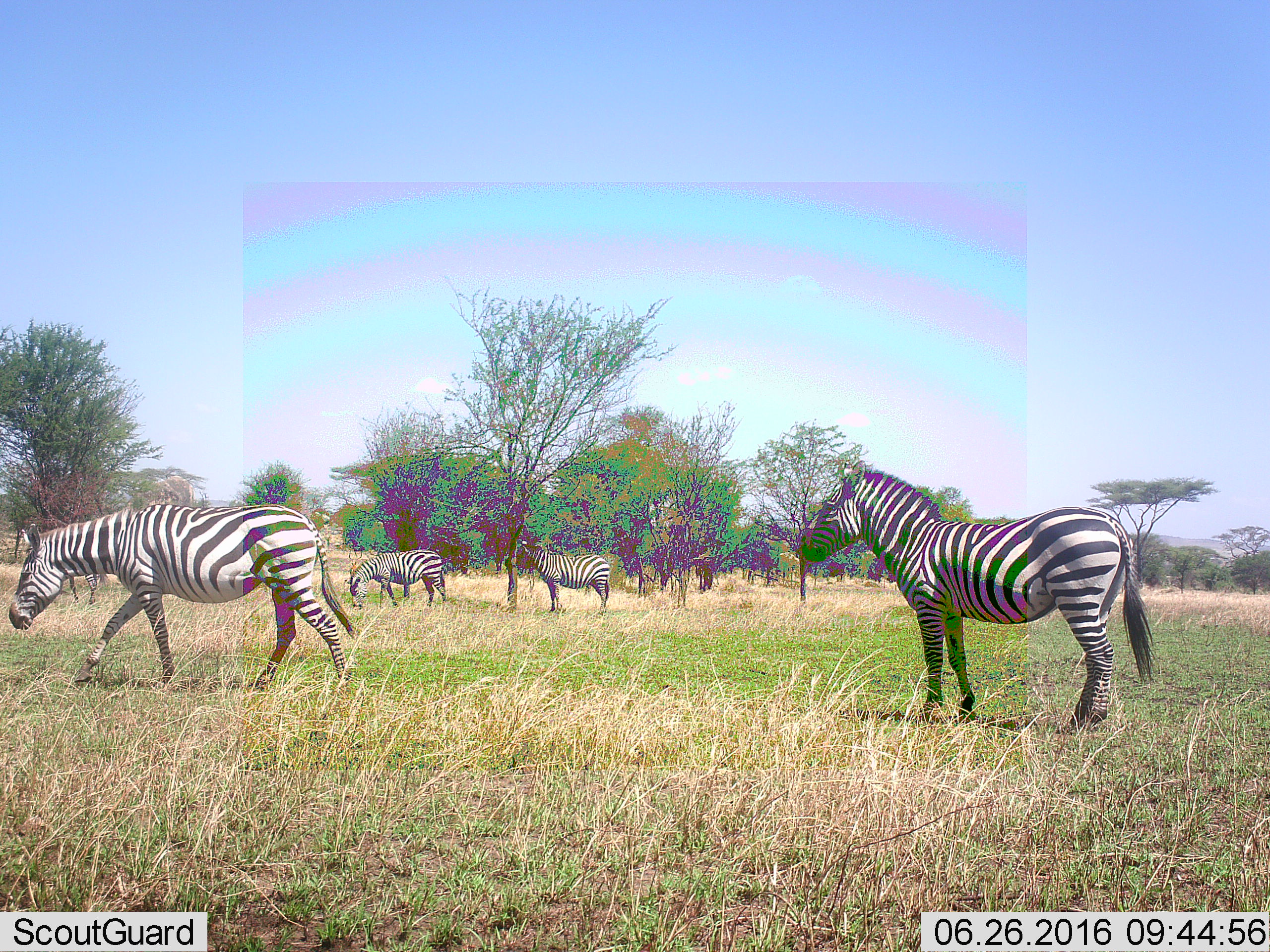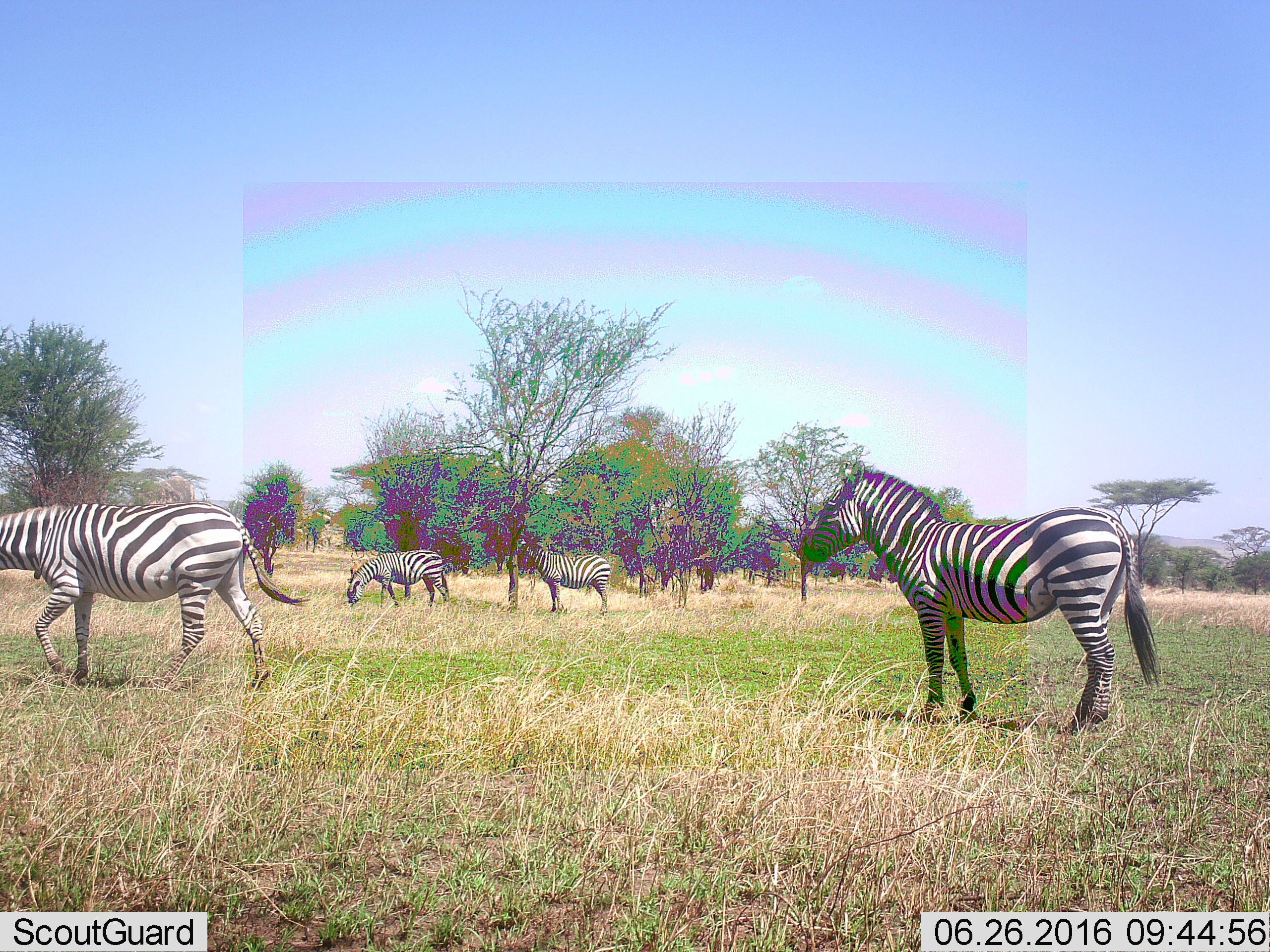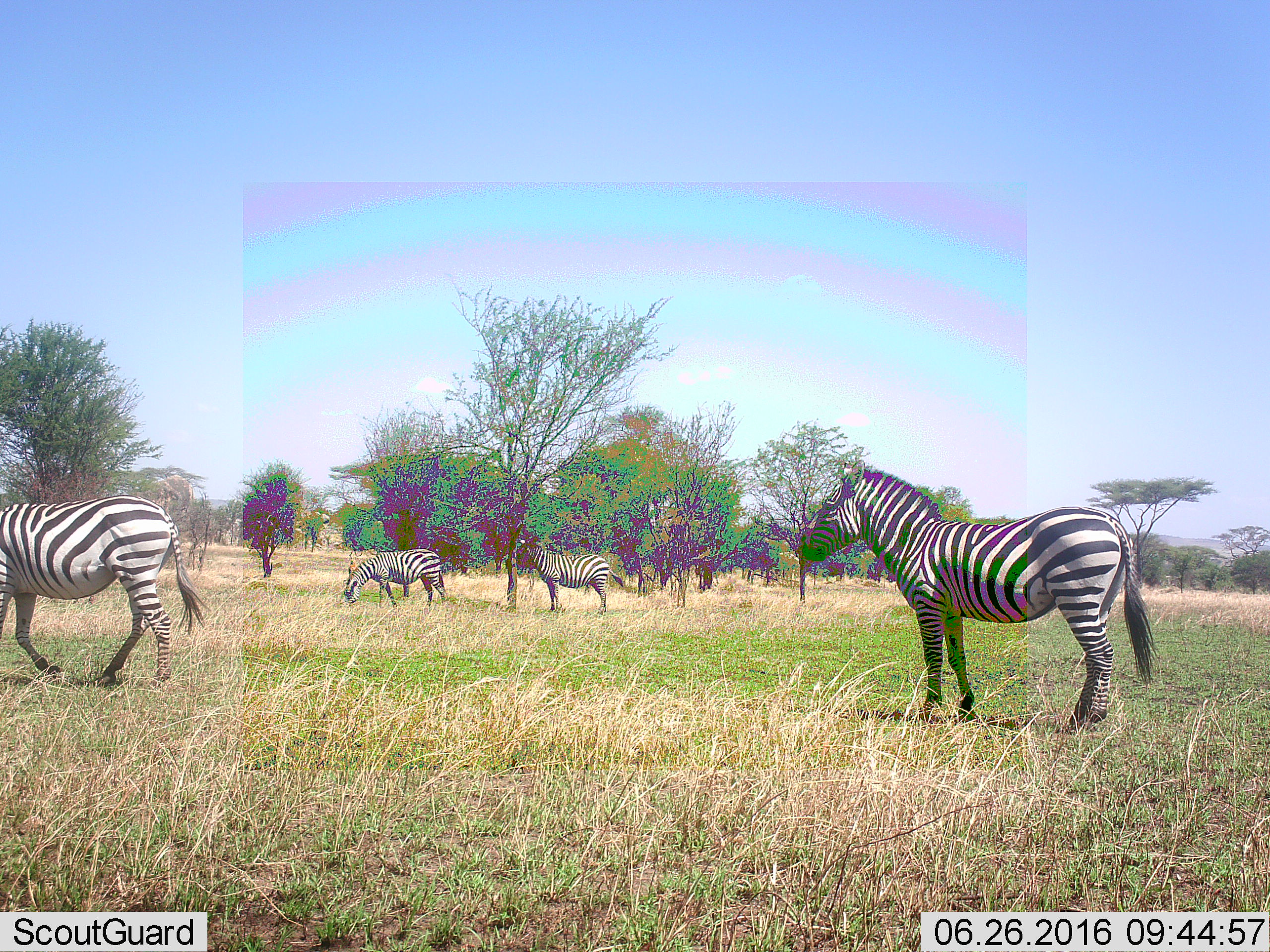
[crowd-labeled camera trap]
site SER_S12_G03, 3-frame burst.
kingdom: Animalia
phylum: Chordata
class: Mammalia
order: Perissodactyla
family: Equidae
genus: Equus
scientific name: Equus quagga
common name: plains zebra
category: zebraplains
Zebraplains (plains zebra) (Equus quagga), count 4. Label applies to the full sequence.